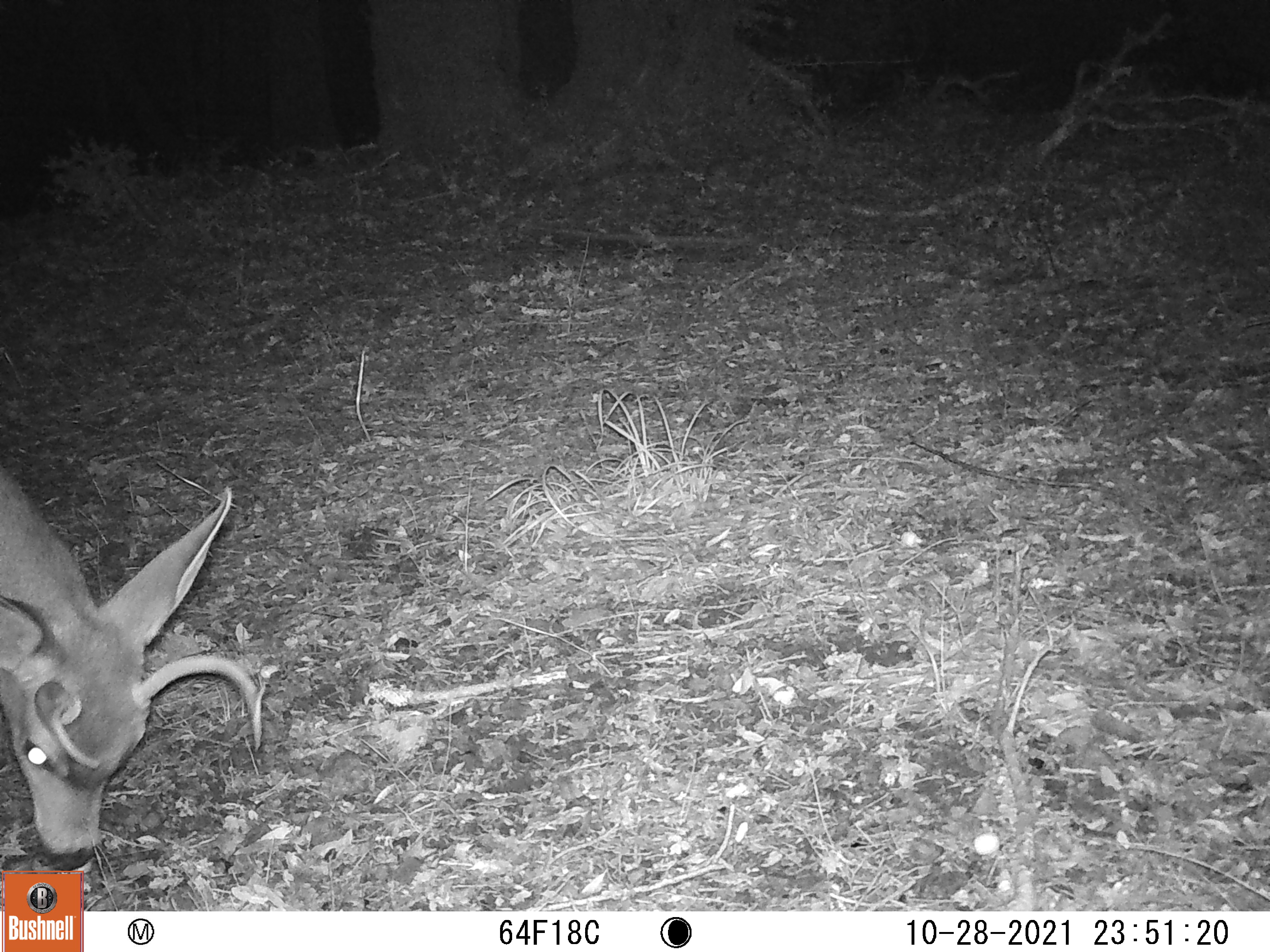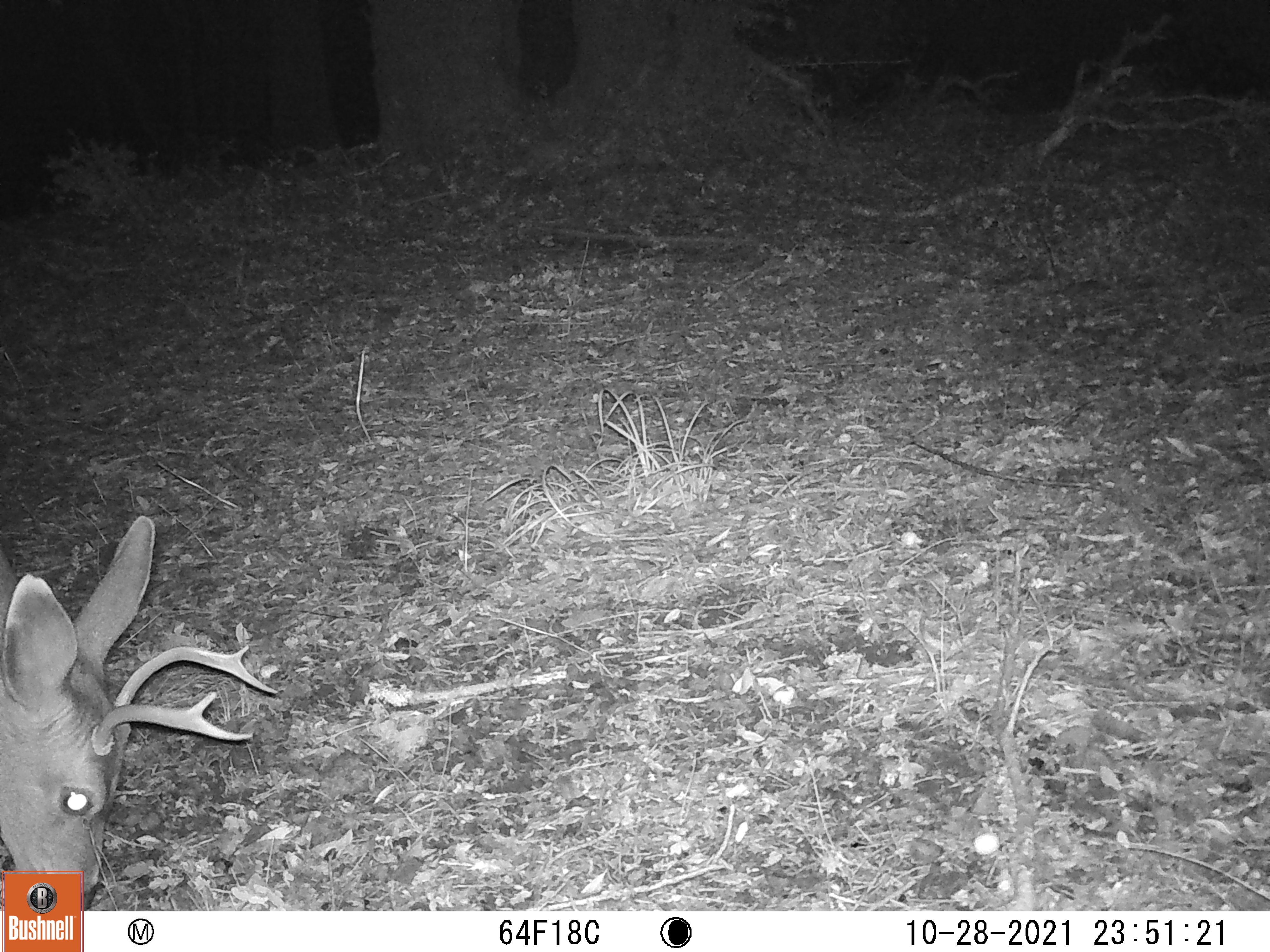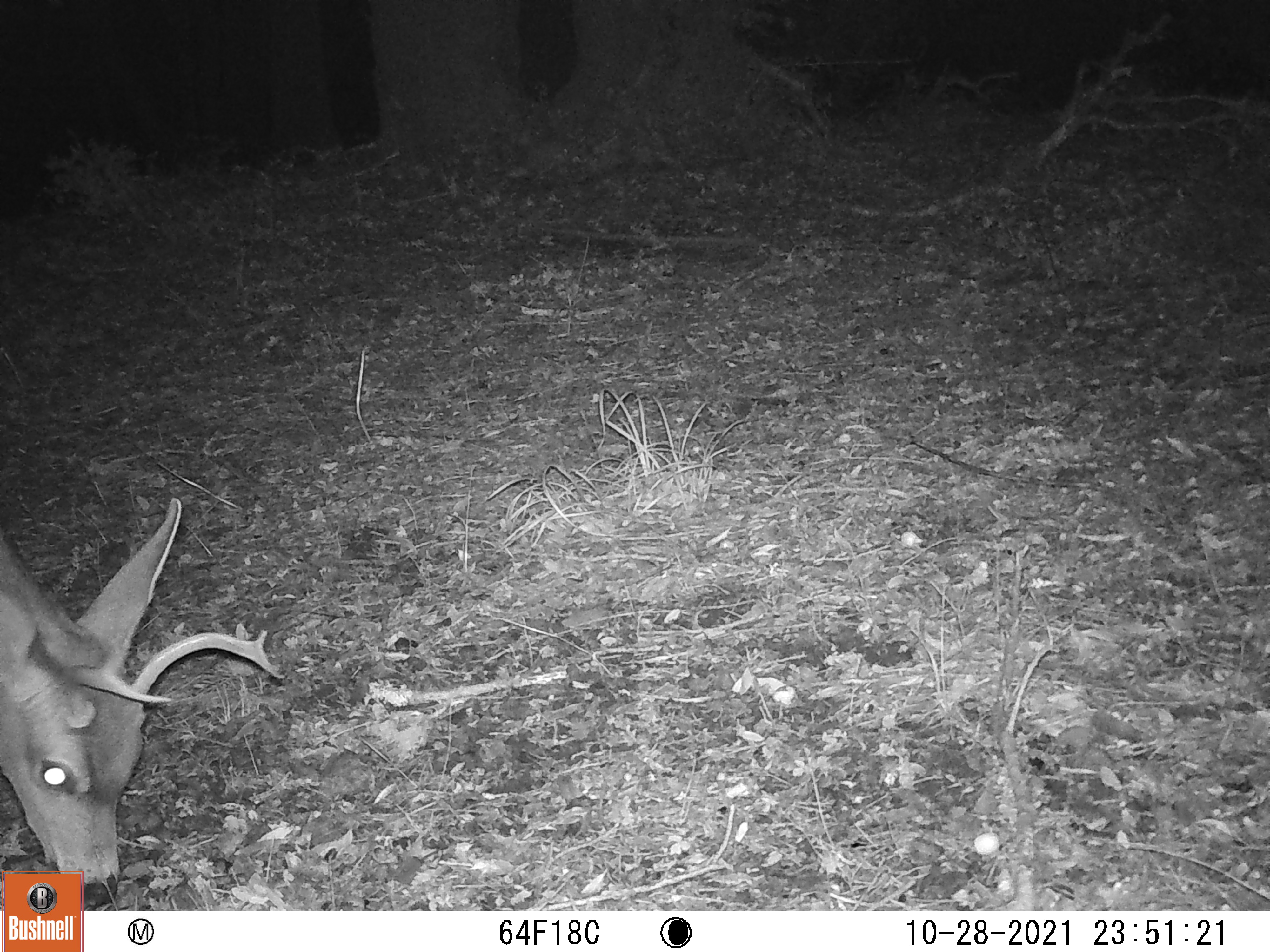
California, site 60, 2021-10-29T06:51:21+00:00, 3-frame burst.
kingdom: Animalia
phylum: Chordata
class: Mammalia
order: Artiodactyla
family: Cervidae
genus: Odocoileus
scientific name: Odocoileus hemionus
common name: mule deer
Mule deer (Odocoileus hemionus).